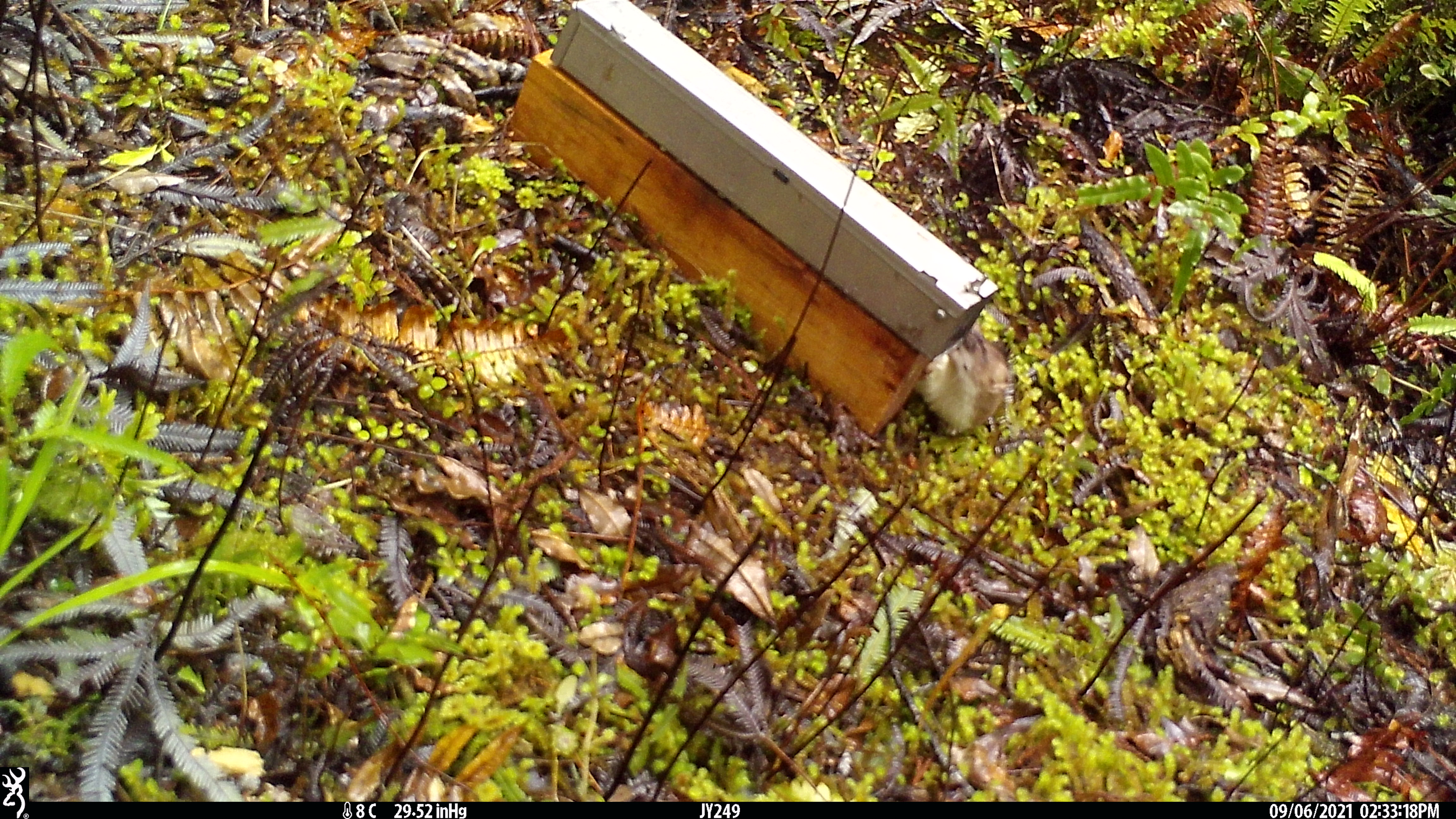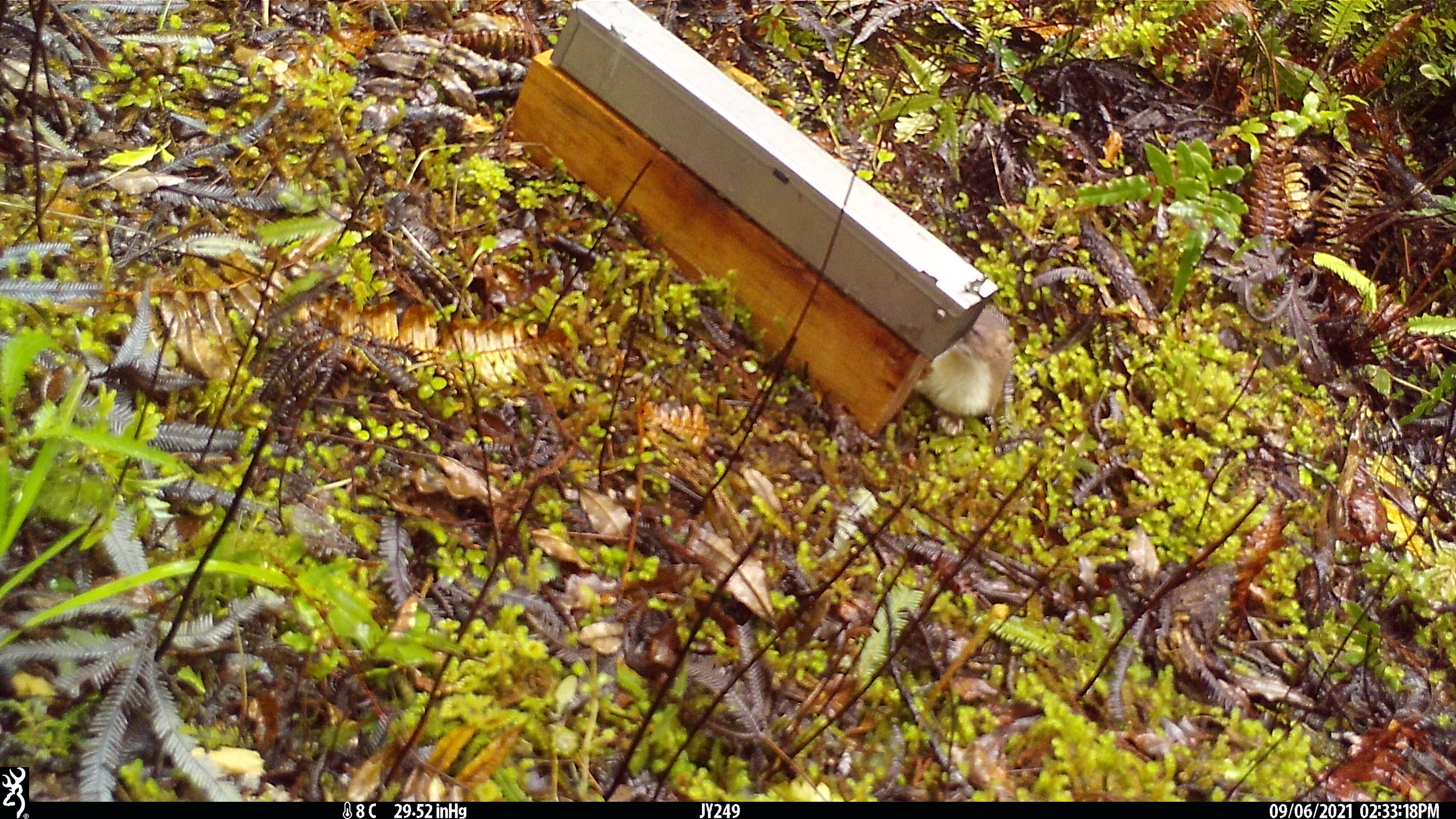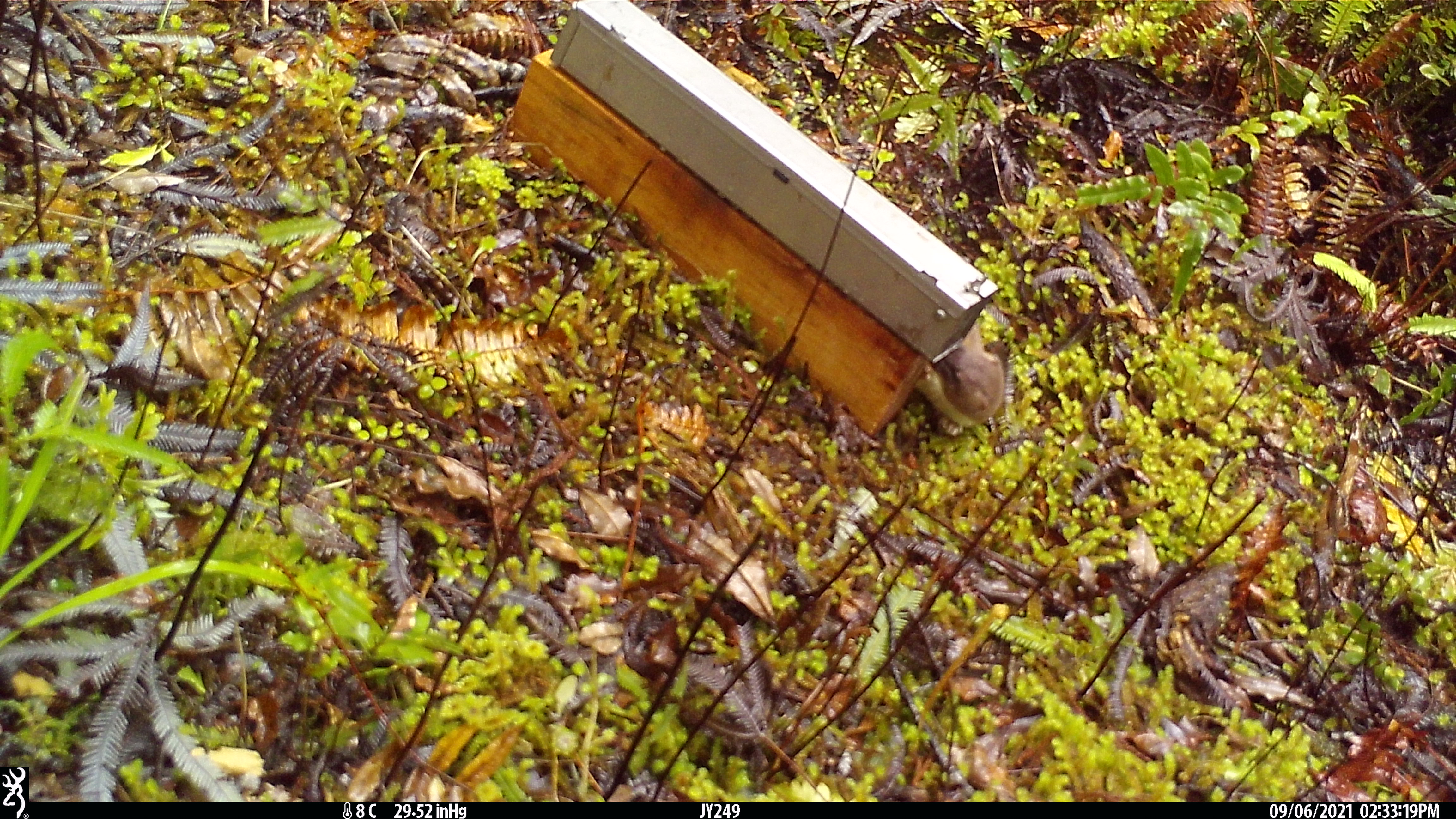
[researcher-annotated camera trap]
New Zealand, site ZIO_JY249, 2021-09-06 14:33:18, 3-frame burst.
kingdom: Animalia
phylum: Chordata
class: Mammalia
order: Carnivora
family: Mustelidae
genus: Mustela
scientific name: Mustela erminea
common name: stoat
Stoat (Mustela erminea).